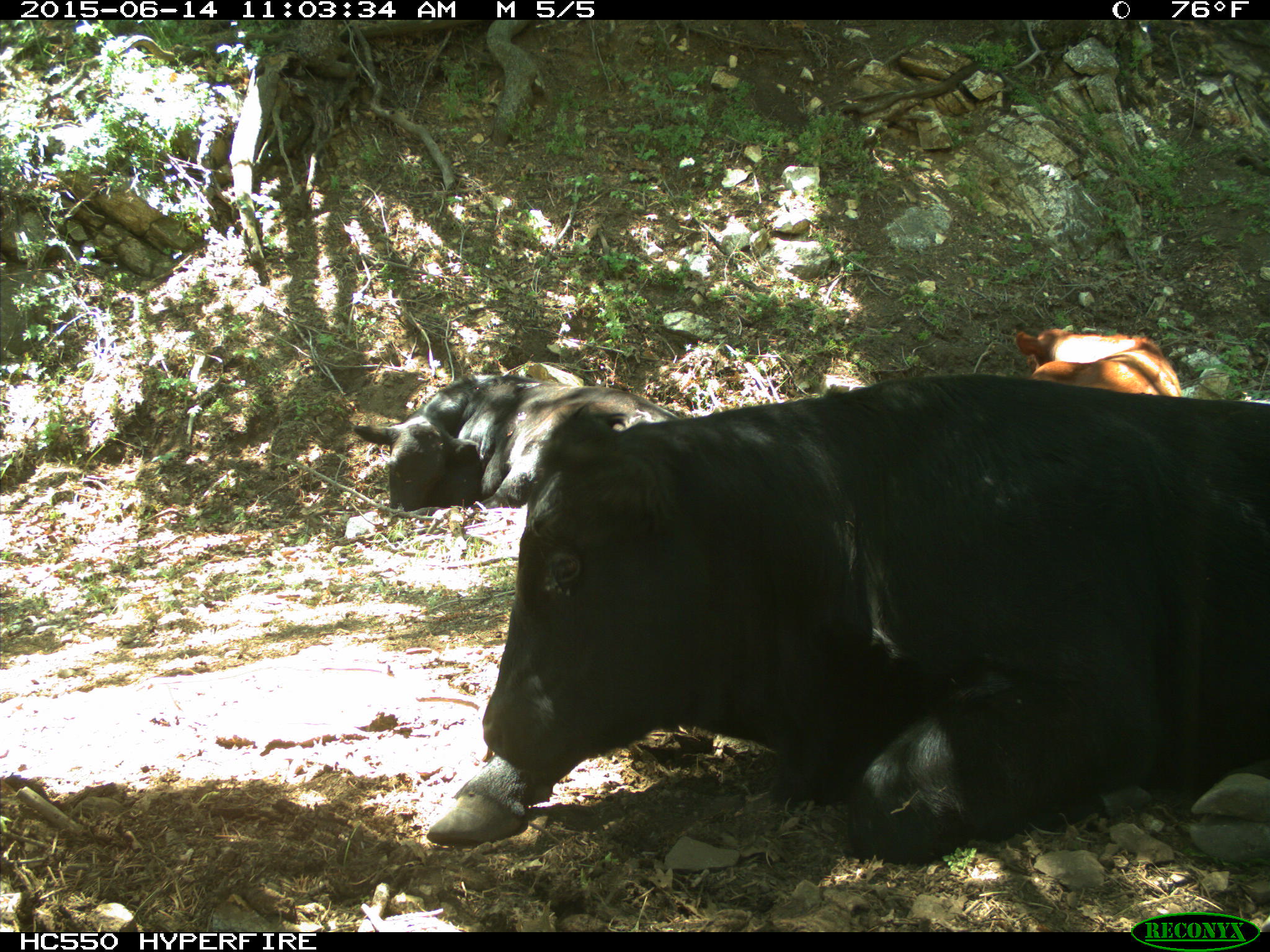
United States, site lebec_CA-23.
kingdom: Animalia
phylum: Chordata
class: Mammalia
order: Artiodactyla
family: Bovidae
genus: Bos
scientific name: Bos taurus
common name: domestic cow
Bos taurus (domestic cow).